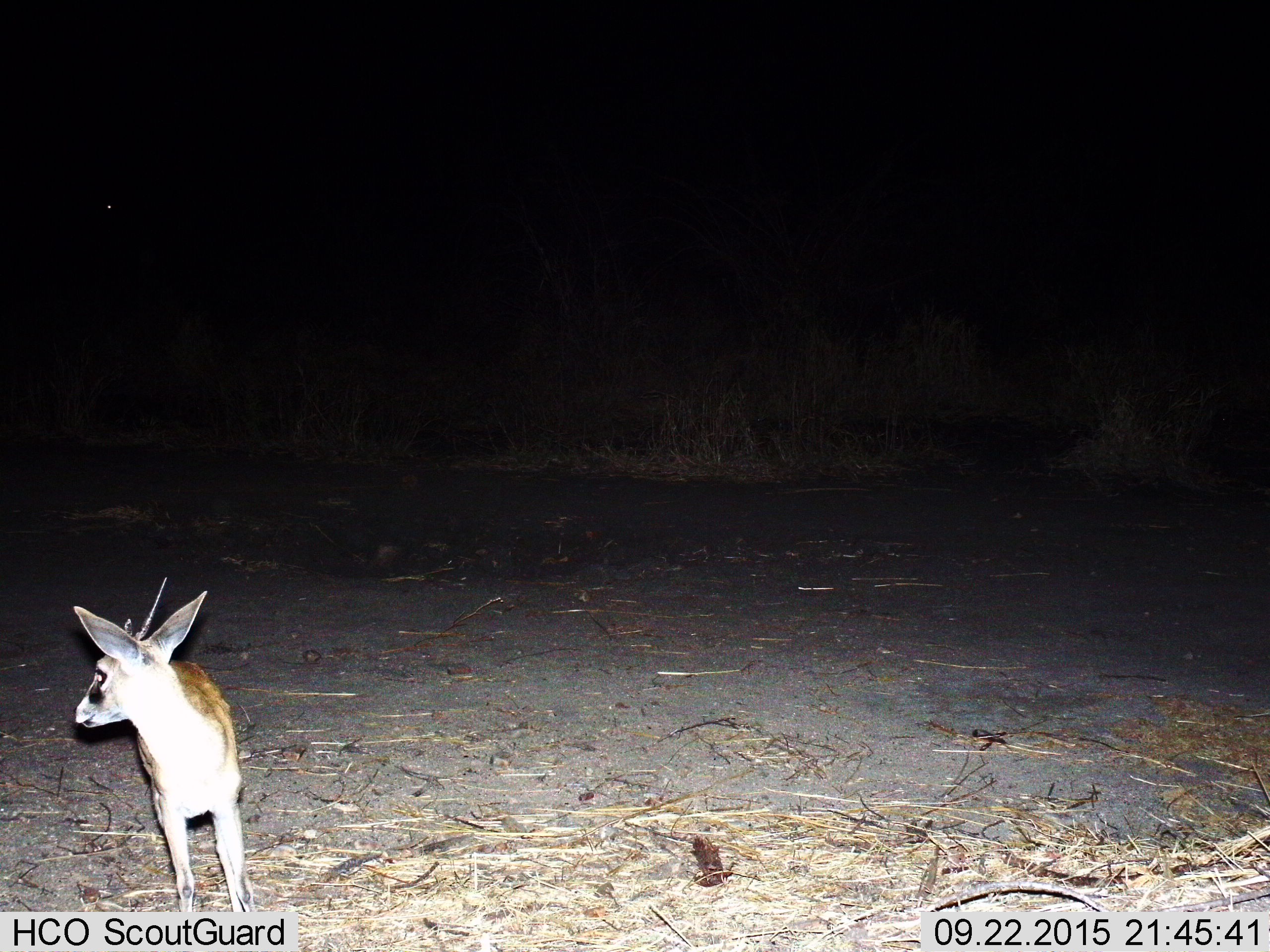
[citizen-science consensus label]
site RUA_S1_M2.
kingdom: Animalia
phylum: Chordata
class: Mammalia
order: Artiodactyla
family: Bovidae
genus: Madoqua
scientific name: Madoqua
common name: dik-dik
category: dikdik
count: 1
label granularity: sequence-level